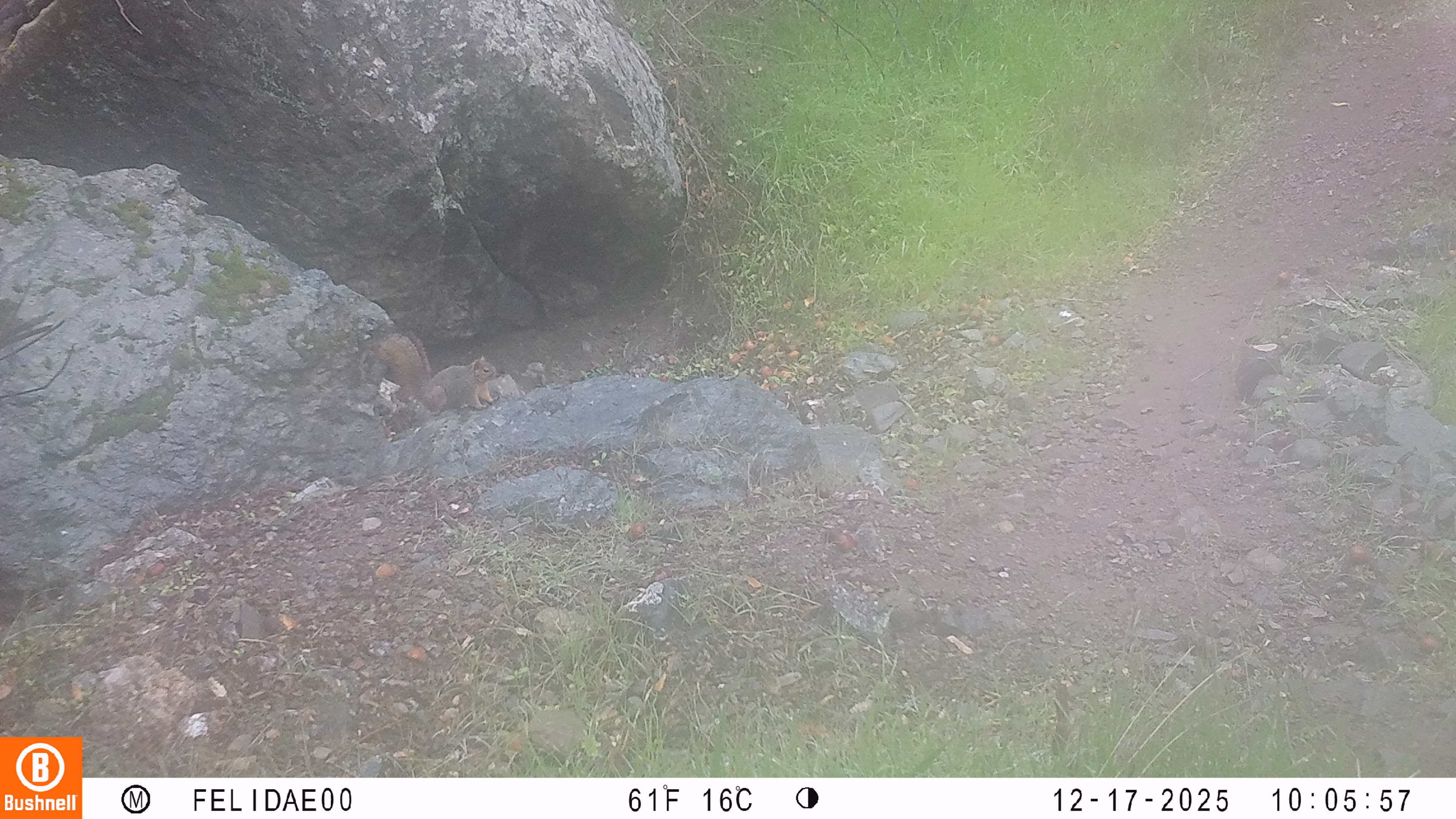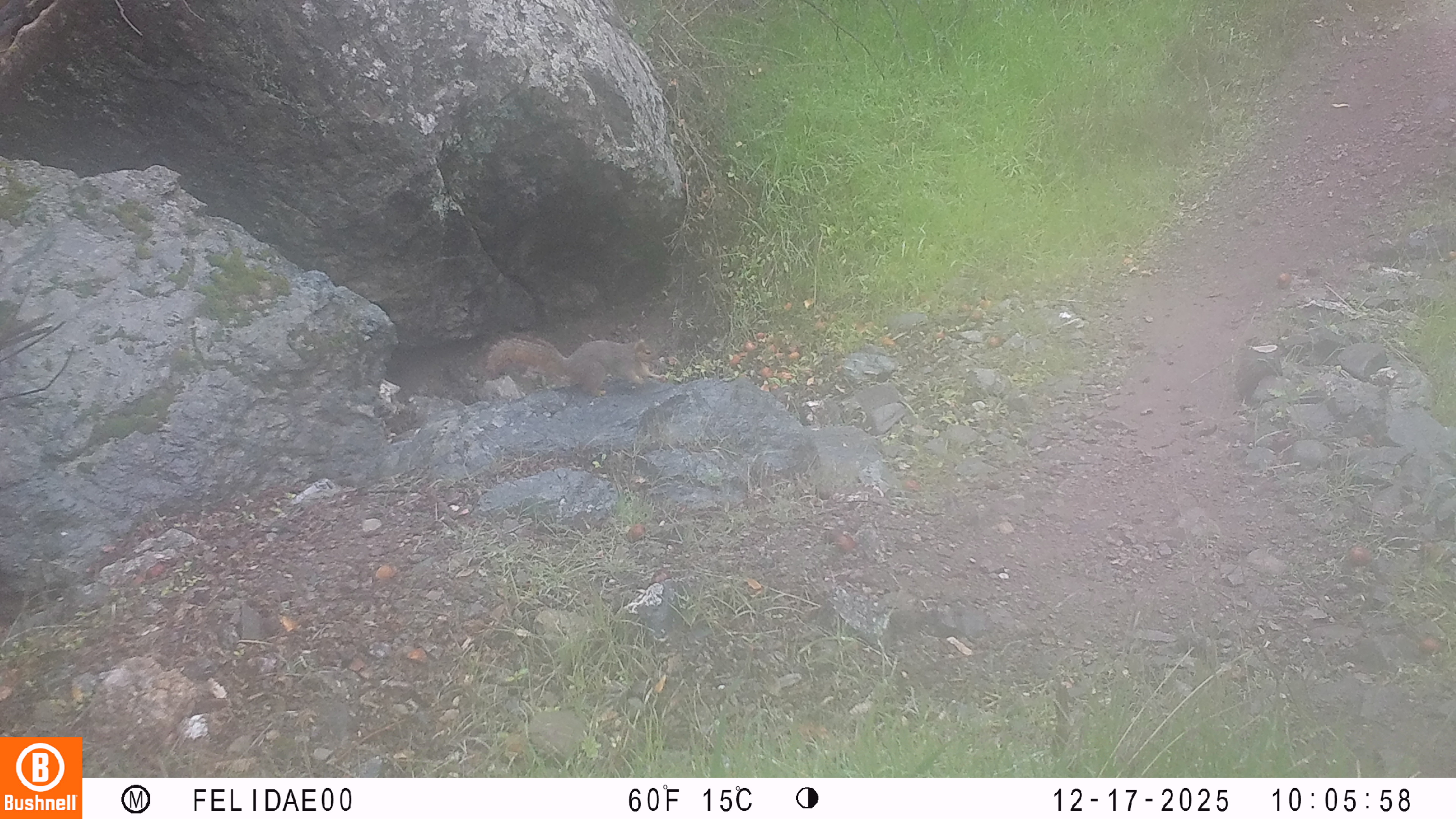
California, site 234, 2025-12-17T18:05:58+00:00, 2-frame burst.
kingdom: Animalia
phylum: Chordata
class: Mammalia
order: Rodentia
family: Sciuridae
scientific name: Sciuridae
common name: squirrel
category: unknown squirrel